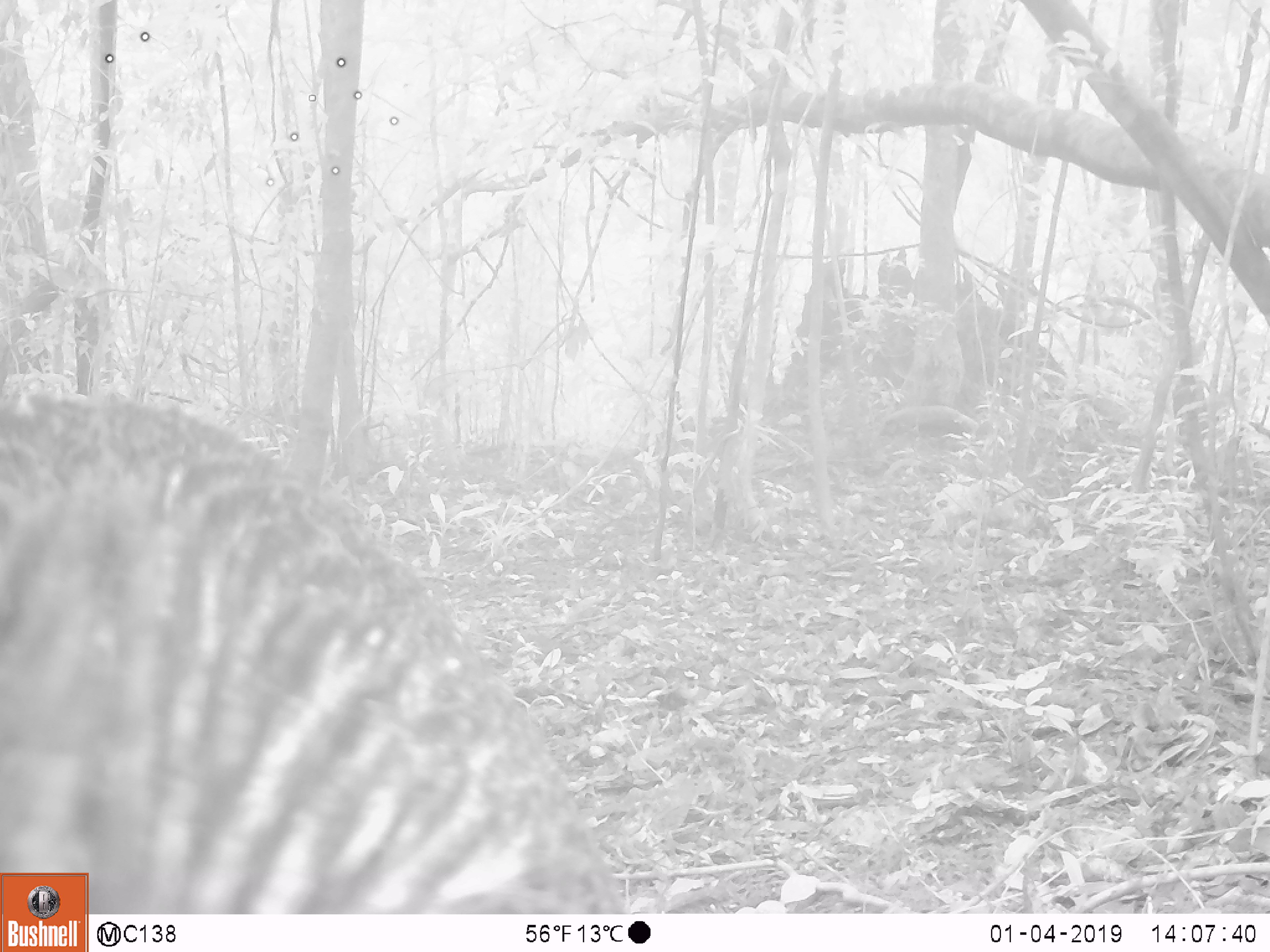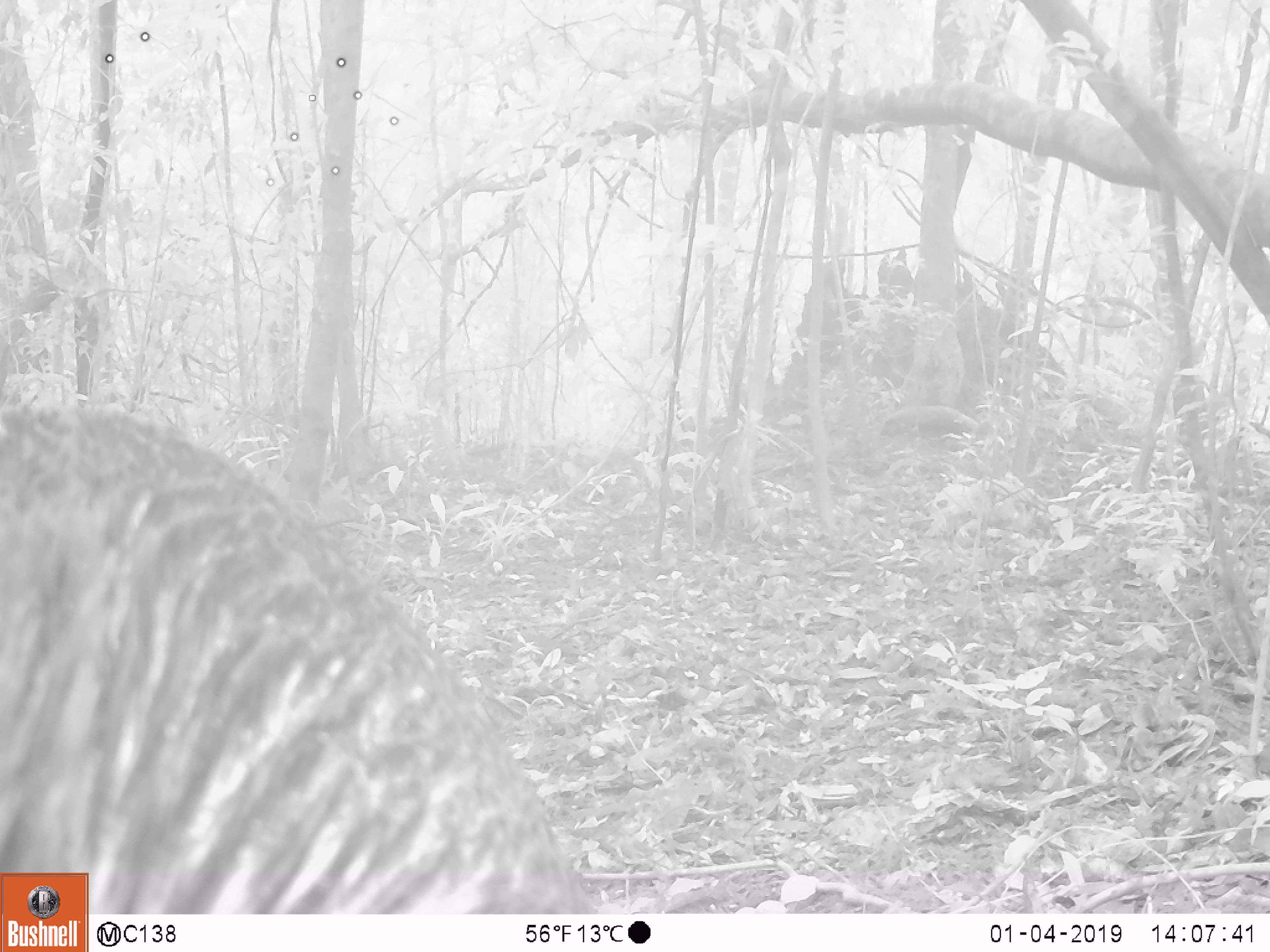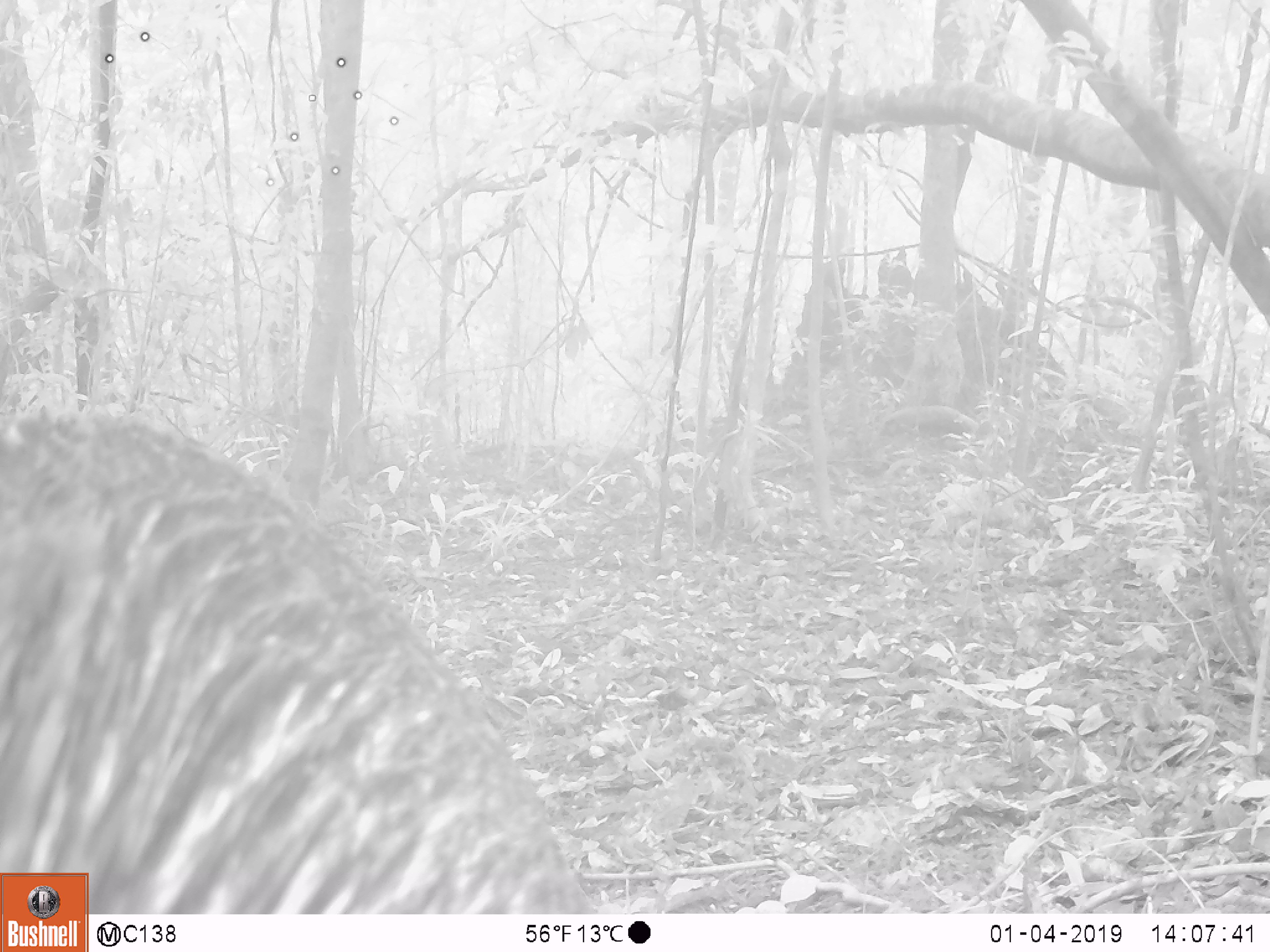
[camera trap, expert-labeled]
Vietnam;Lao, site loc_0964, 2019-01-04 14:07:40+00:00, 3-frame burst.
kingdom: Animalia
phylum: Chordata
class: Mammalia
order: Artiodactyla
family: Suidae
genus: Sus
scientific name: Sus scrofa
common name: eurasian wild pig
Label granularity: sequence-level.